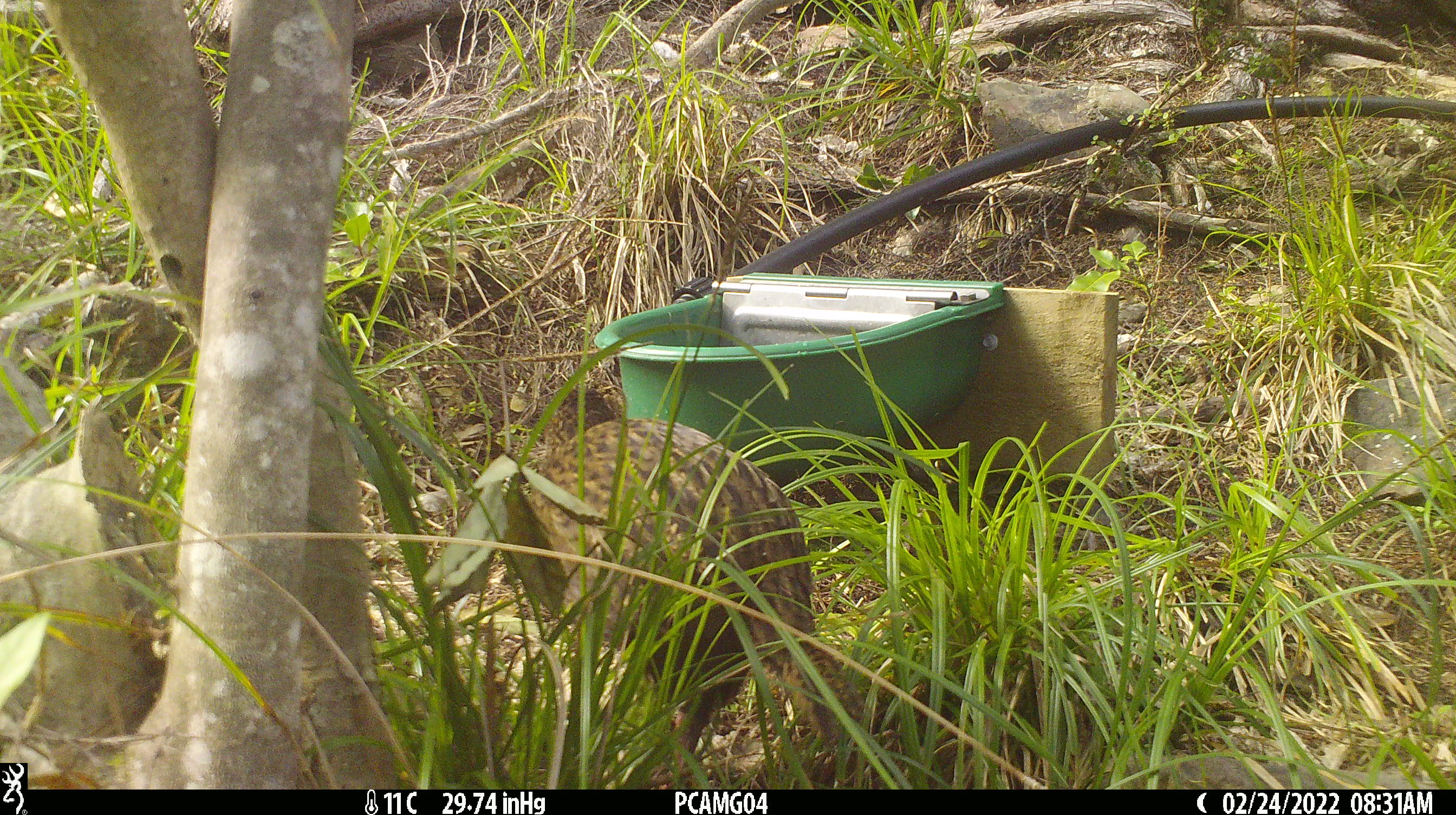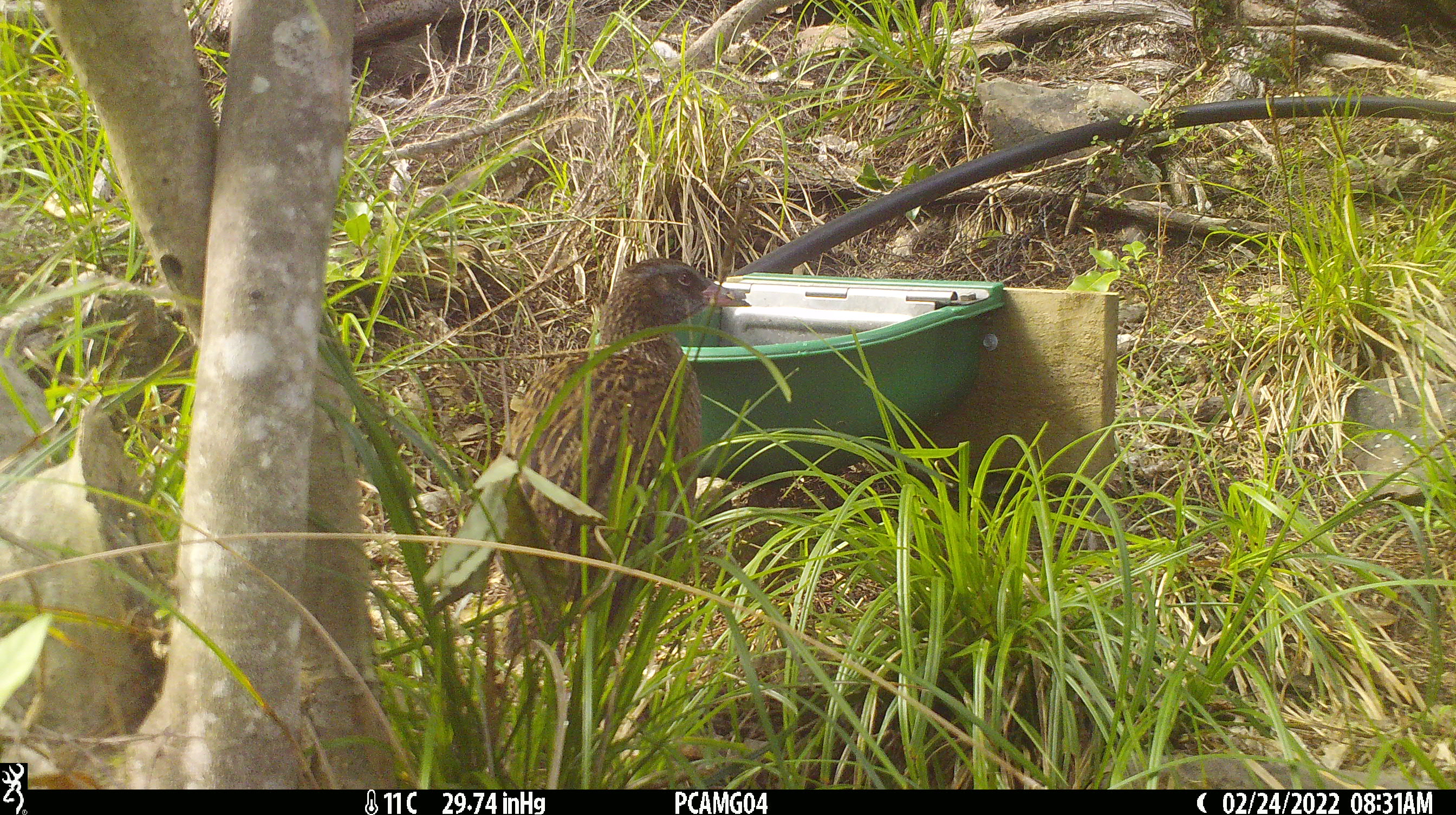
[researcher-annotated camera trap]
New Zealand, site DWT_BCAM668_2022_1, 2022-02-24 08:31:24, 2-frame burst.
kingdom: Animalia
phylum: Chordata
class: Aves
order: Gruiformes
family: Rallidae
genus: Gallirallus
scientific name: Gallirallus australis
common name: weka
Weka (Gallirallus australis).